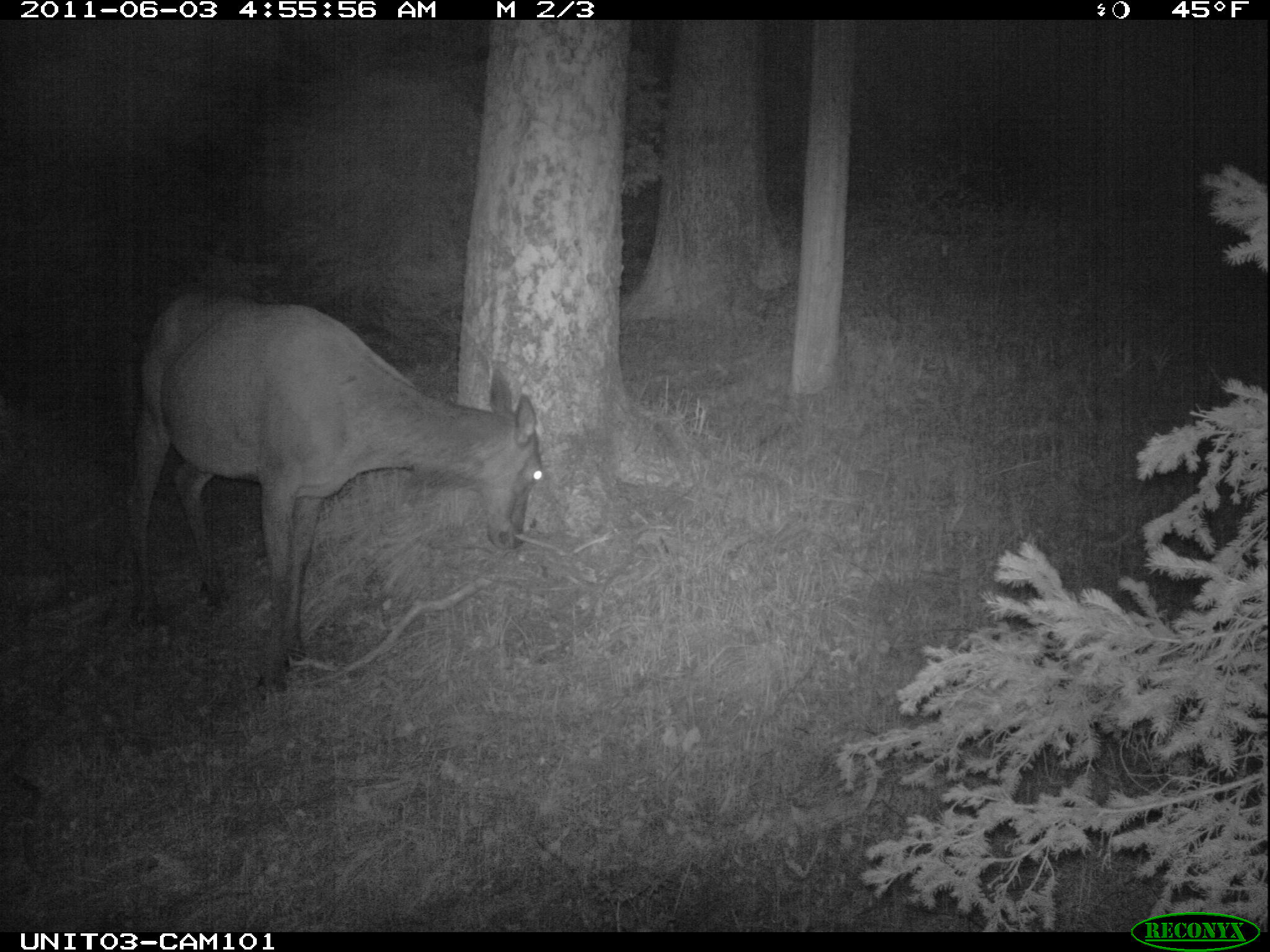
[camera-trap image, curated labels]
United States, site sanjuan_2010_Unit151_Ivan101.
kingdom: Animalia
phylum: Chordata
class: Mammalia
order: Artiodactyla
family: Cervidae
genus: Cervus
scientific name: Cervus elaphus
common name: red deer